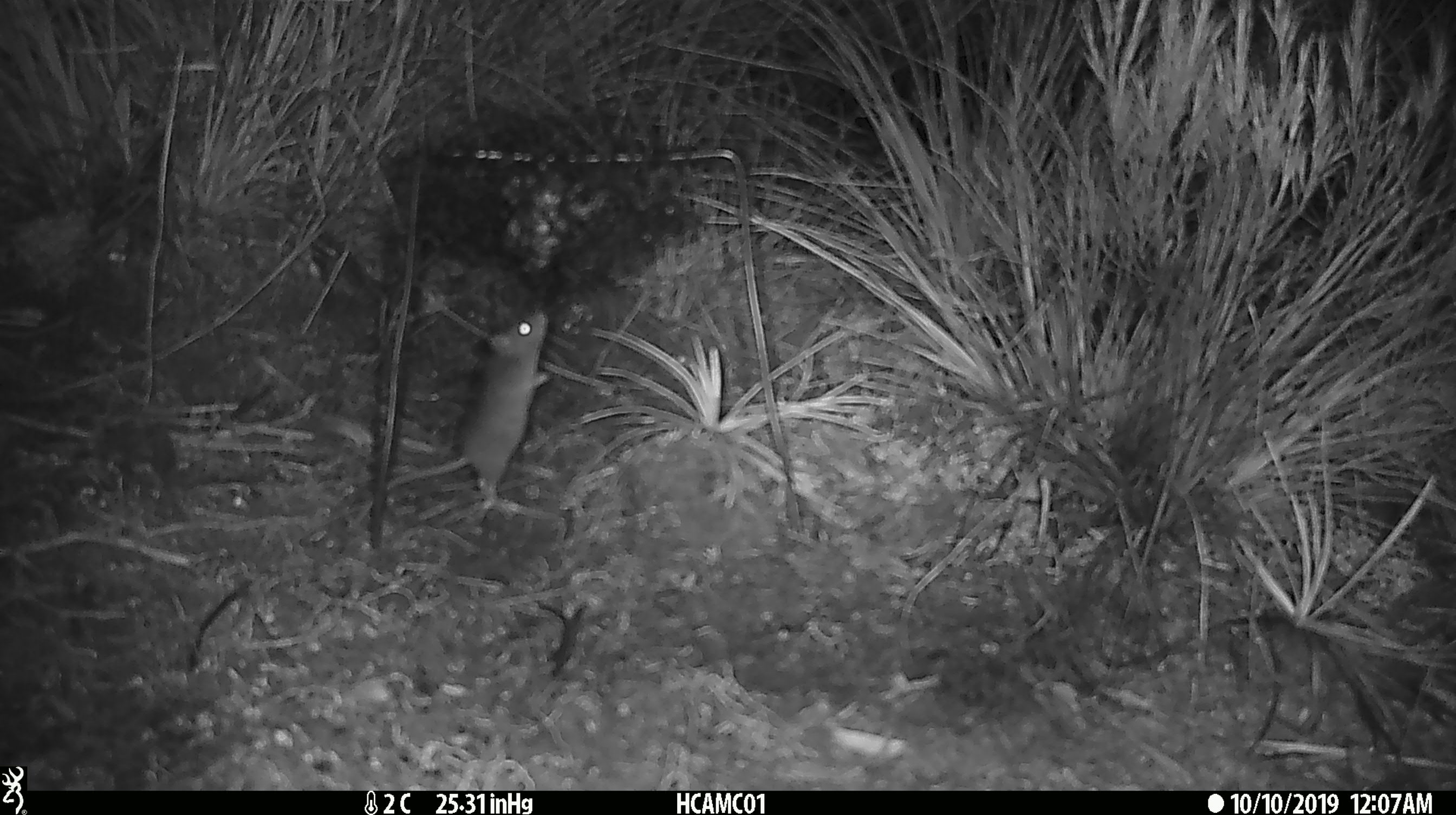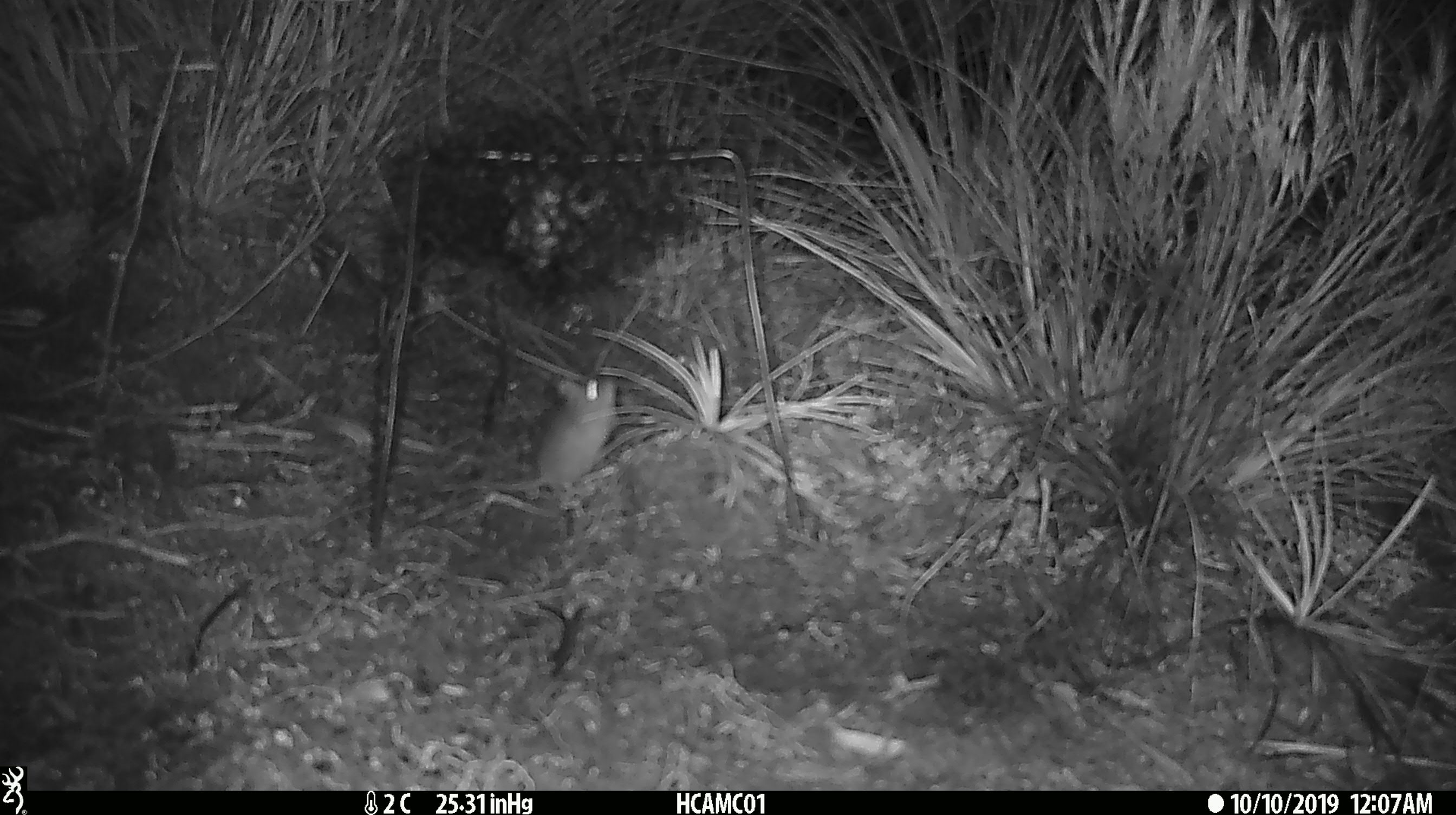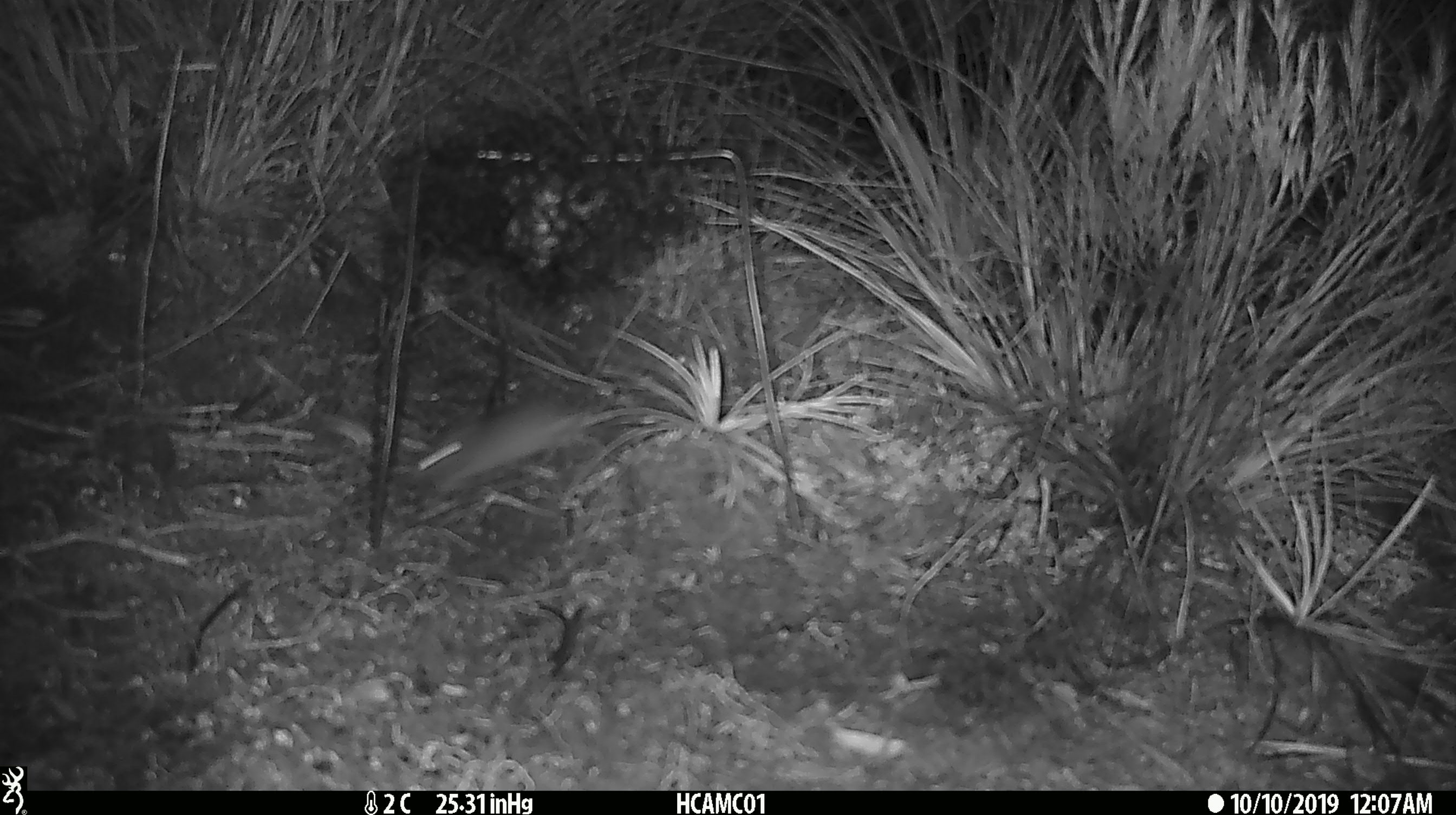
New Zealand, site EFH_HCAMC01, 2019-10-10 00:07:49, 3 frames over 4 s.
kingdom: Animalia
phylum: Chordata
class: Mammalia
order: Rodentia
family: Muridae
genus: Mus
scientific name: Mus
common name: mouse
Mouse (Mus).